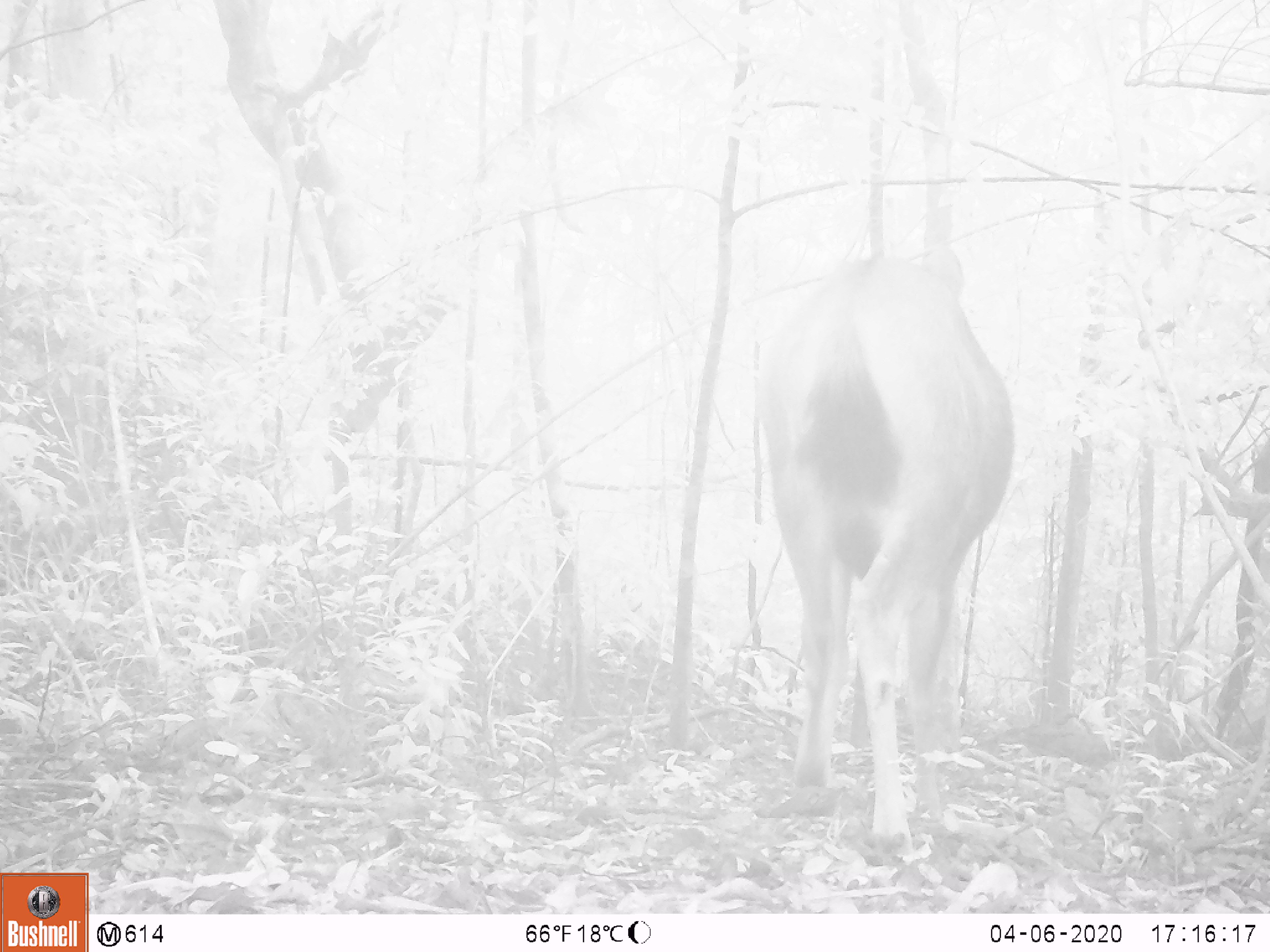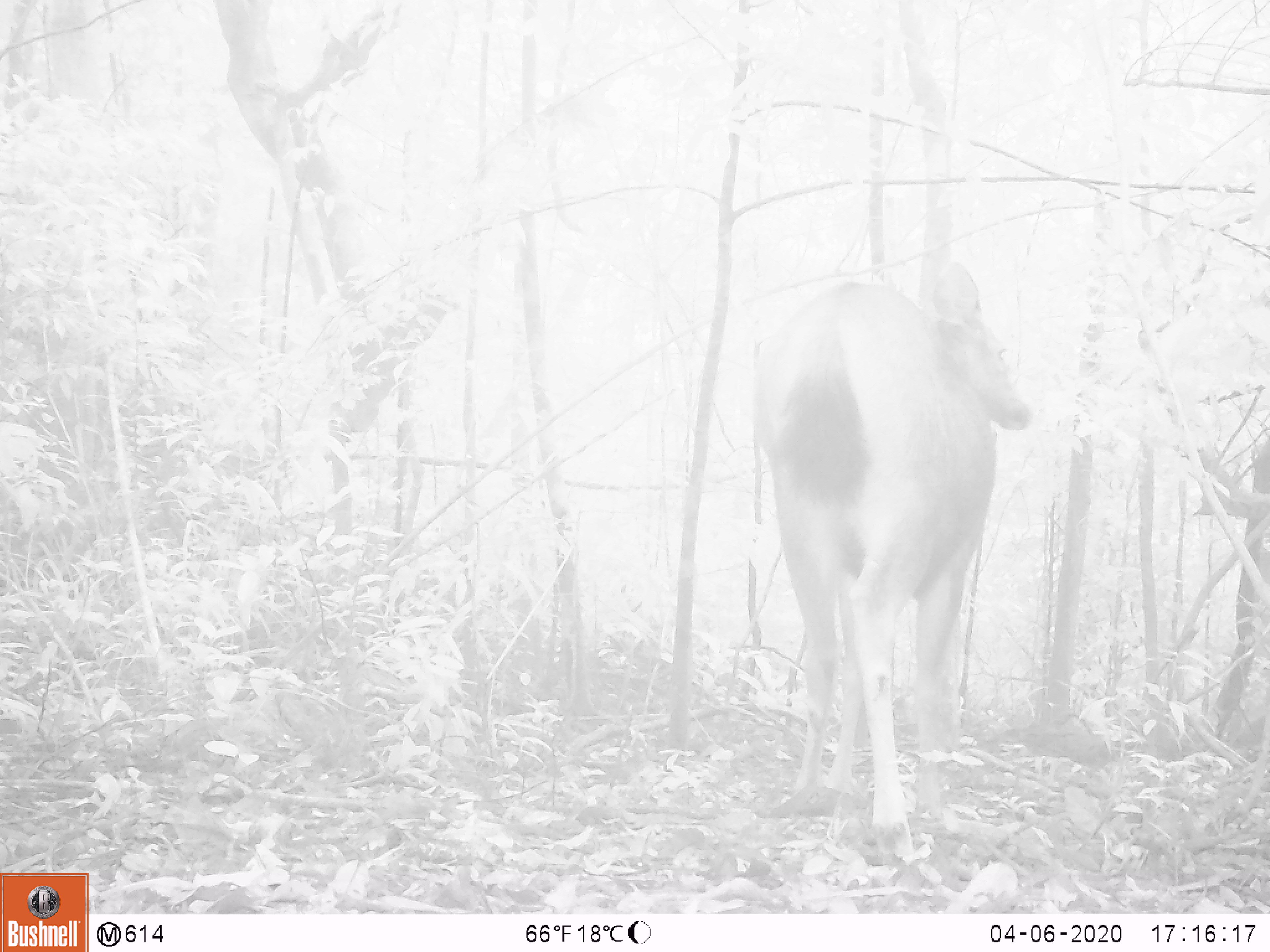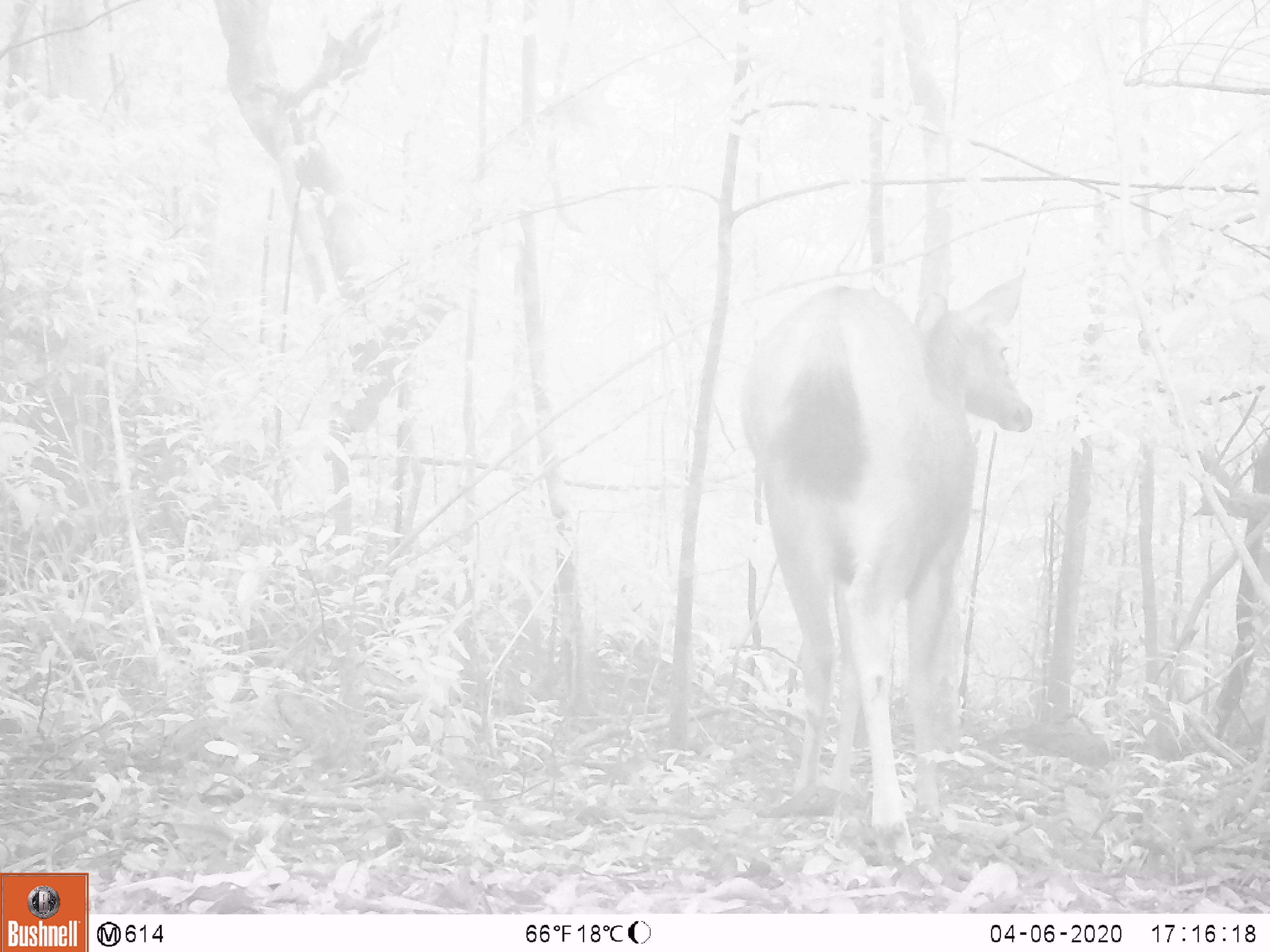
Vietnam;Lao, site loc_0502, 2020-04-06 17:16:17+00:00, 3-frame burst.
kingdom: Animalia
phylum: Chordata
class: Mammalia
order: Artiodactyla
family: Cervidae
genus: Rusa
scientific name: Rusa unicolor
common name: sambar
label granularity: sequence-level